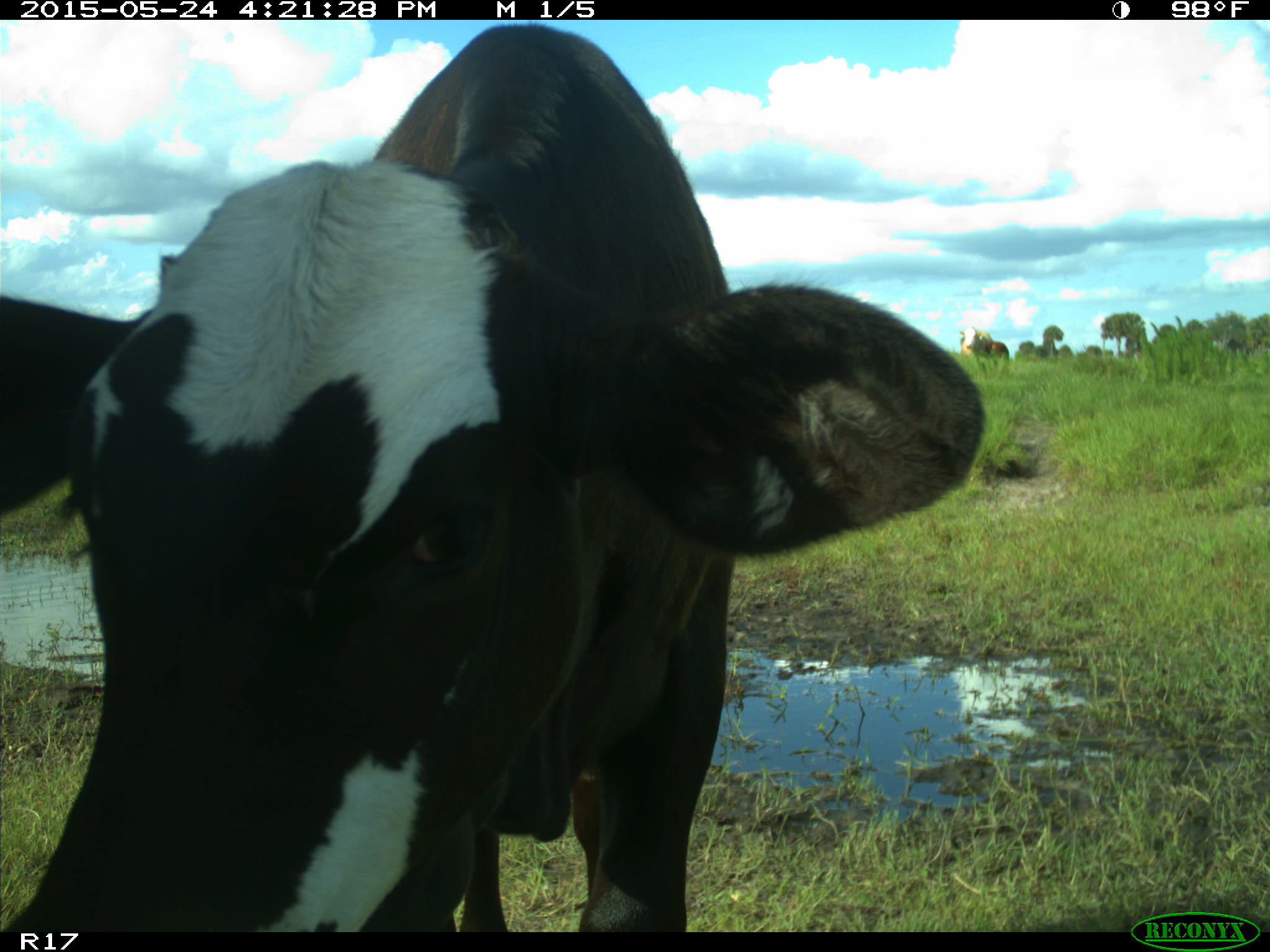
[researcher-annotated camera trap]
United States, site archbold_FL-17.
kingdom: Animalia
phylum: Chordata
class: Mammalia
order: Artiodactyla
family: Bovidae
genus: Bos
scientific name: Bos taurus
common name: domestic cow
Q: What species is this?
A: Bos taurus (domestic cow).